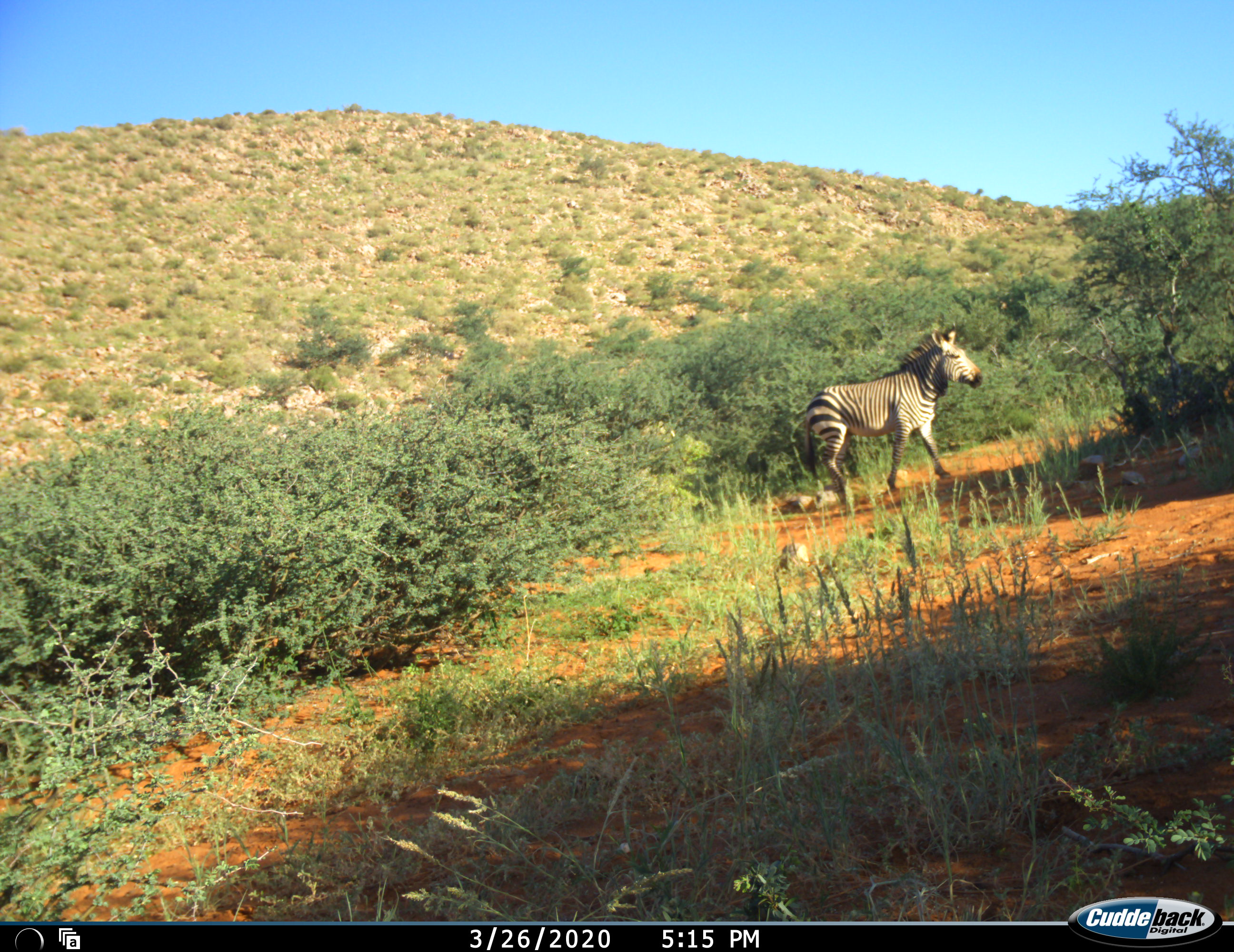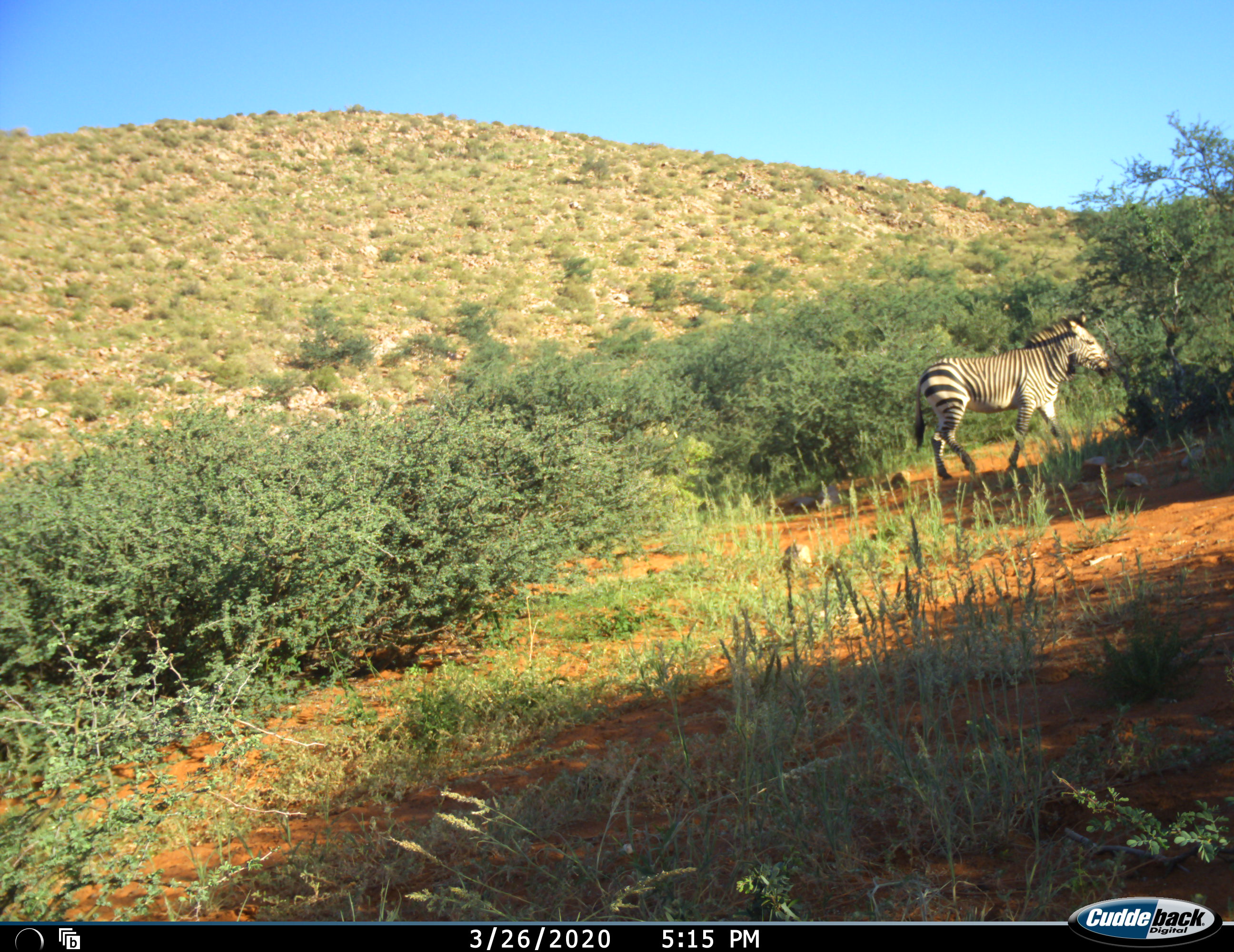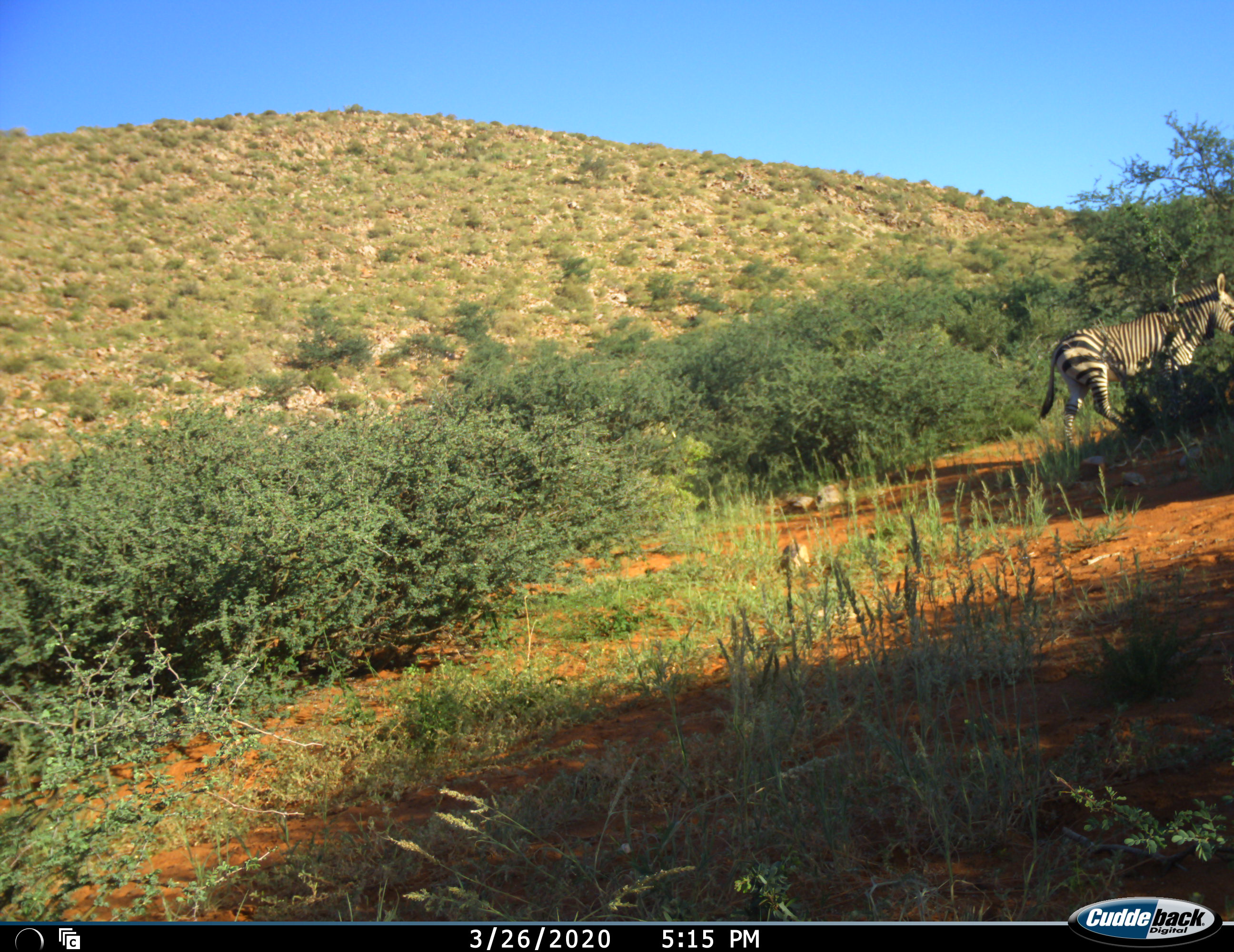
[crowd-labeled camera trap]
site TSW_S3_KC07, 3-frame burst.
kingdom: Animalia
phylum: Chordata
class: Mammalia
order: Perissodactyla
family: Equidae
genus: Equus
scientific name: Equus zebra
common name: mountain zebra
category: zebramountain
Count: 1.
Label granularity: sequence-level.